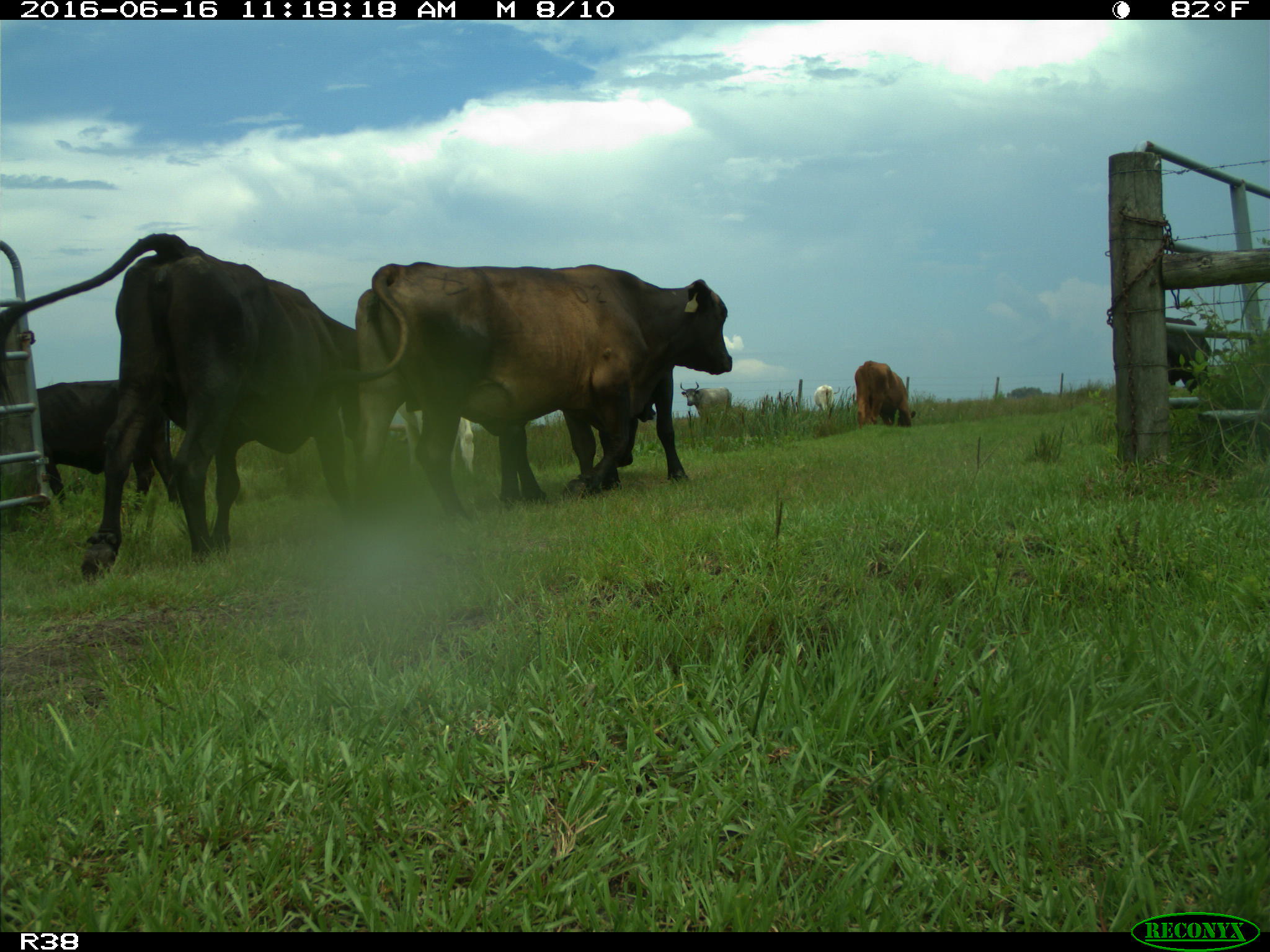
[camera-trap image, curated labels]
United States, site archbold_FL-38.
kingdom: Animalia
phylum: Chordata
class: Mammalia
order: Artiodactyla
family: Bovidae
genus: Bos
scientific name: Bos taurus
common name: domestic cow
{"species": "Bos taurus (domestic cow)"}